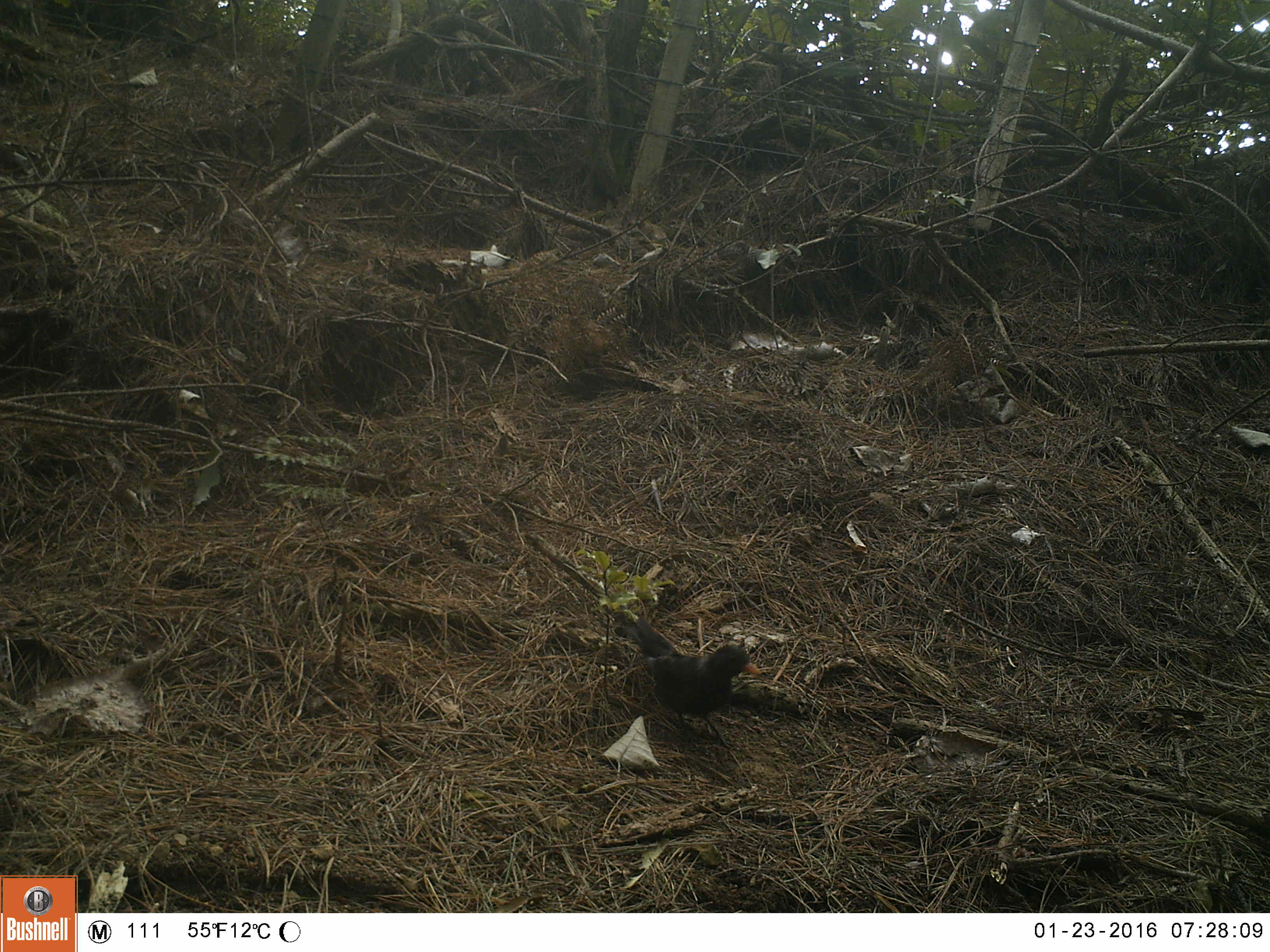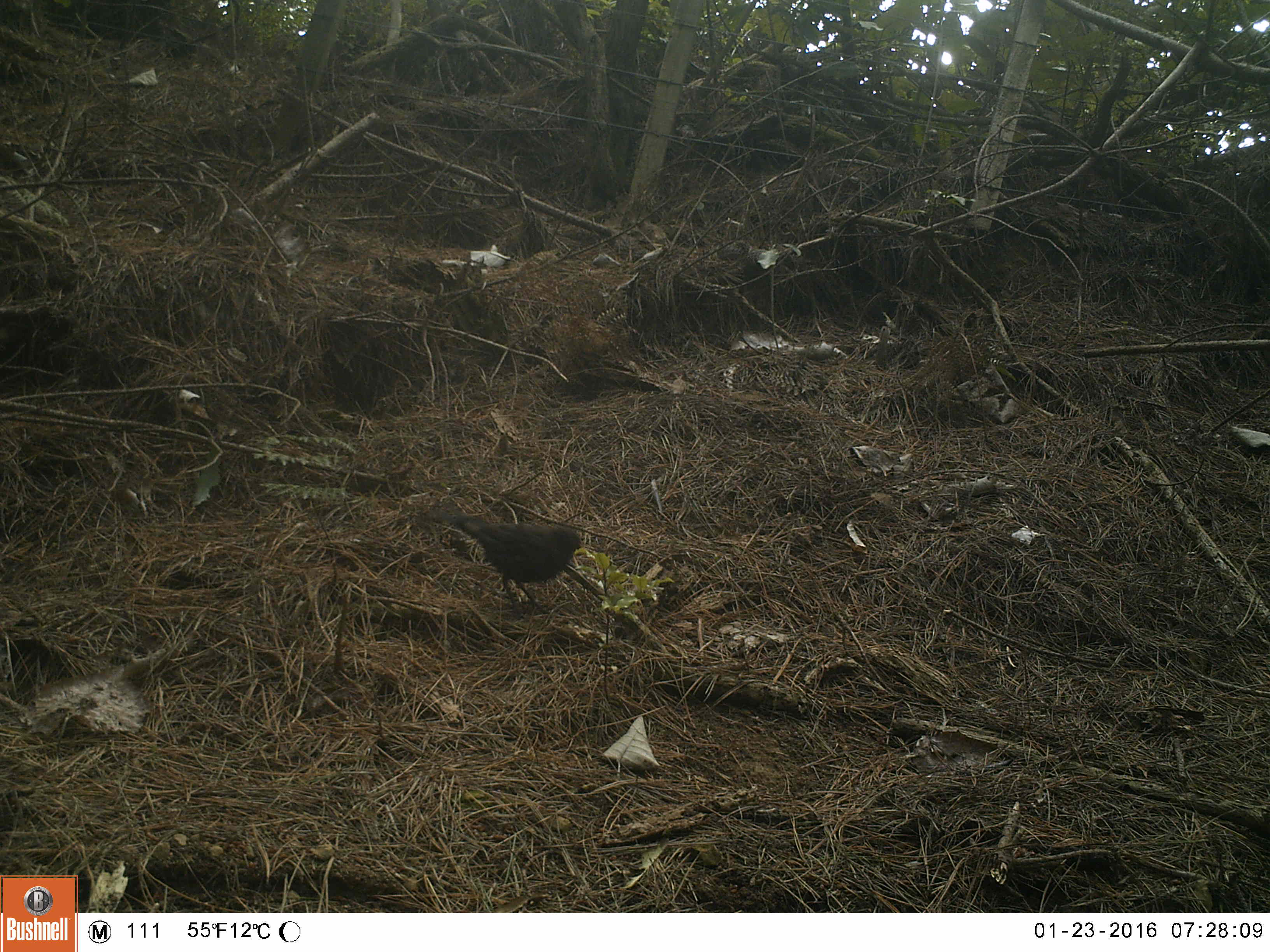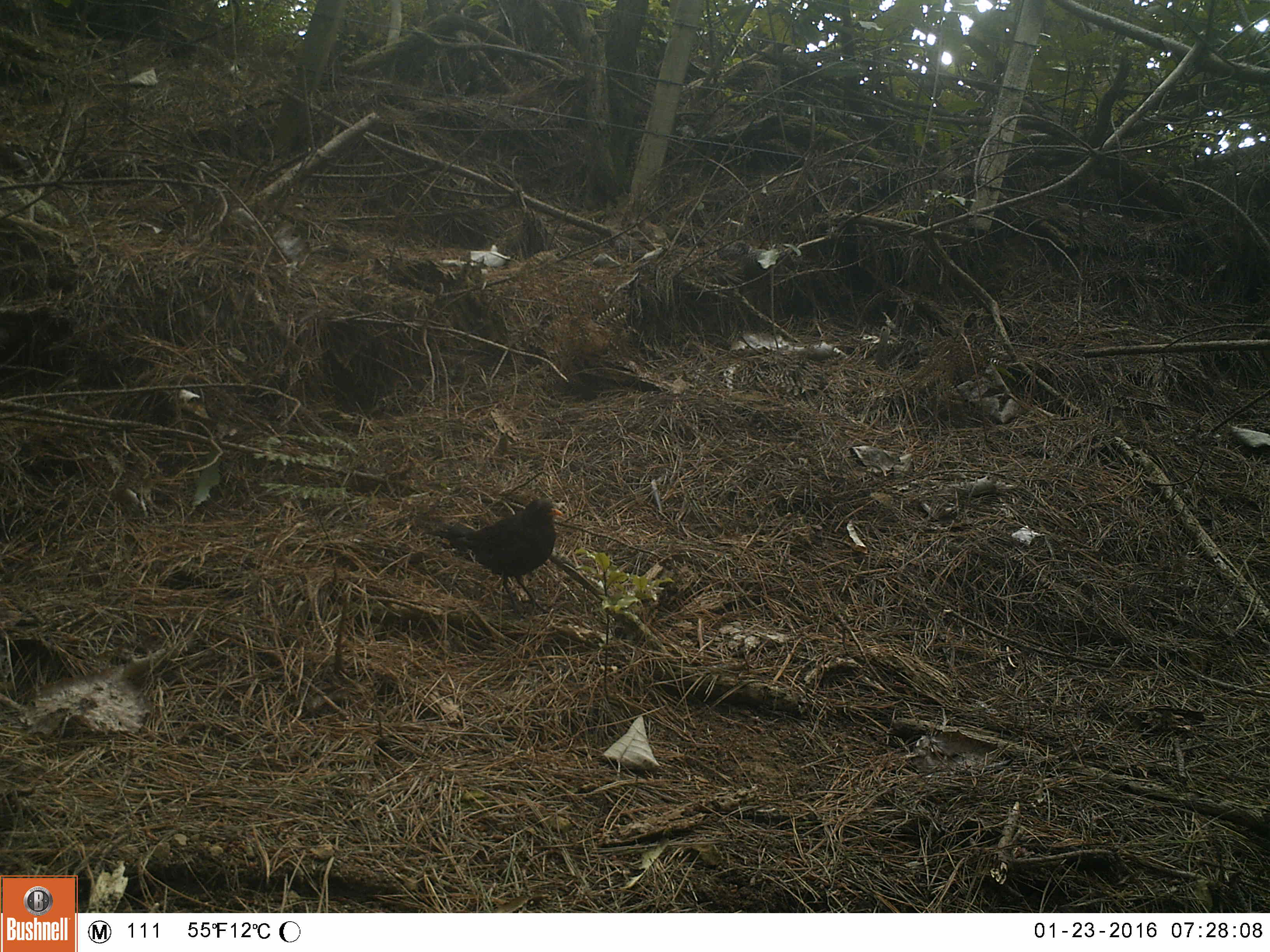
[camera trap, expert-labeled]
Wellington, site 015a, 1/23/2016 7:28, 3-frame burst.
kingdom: Animalia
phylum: Chordata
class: Aves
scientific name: Aves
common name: bird